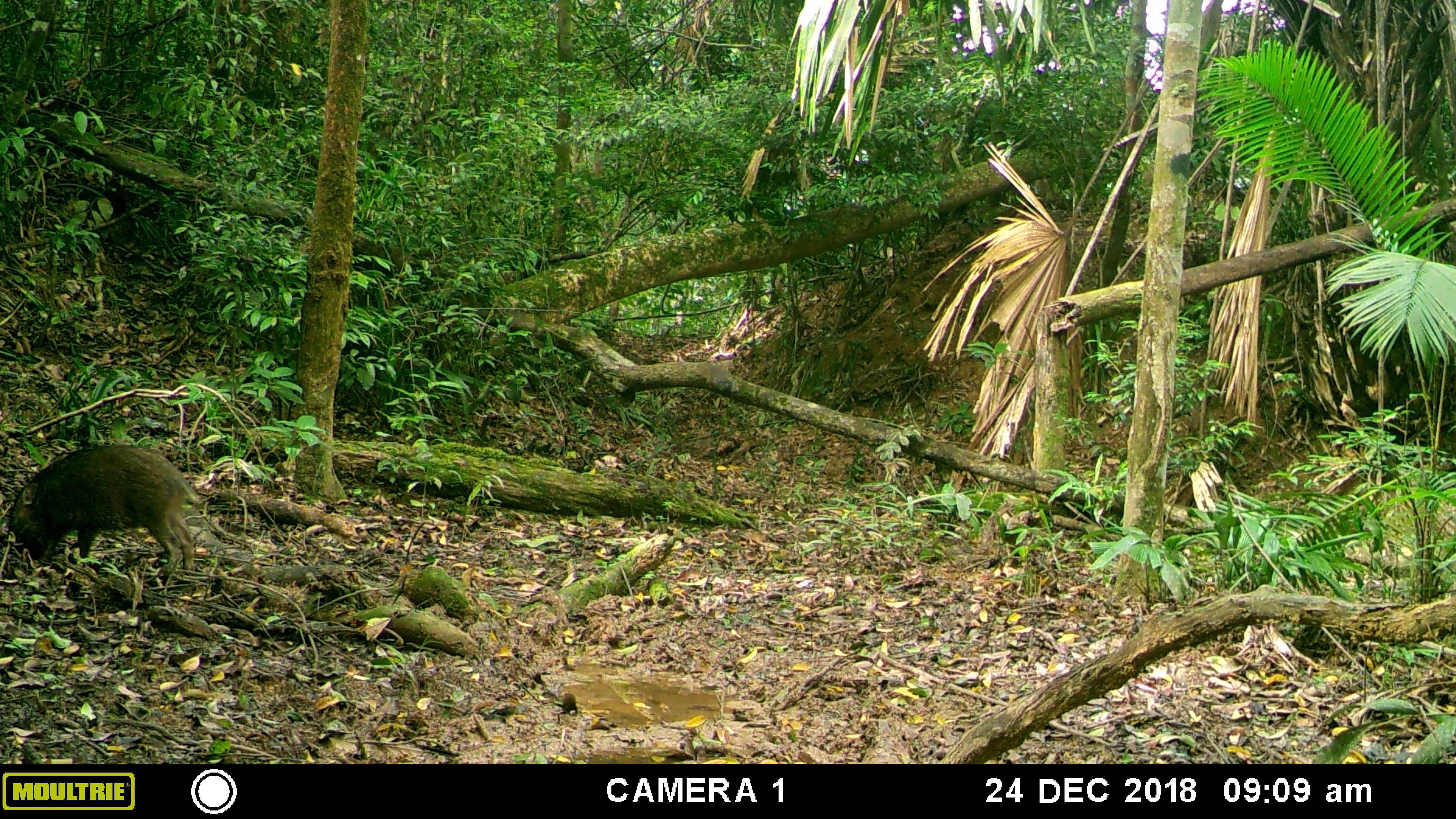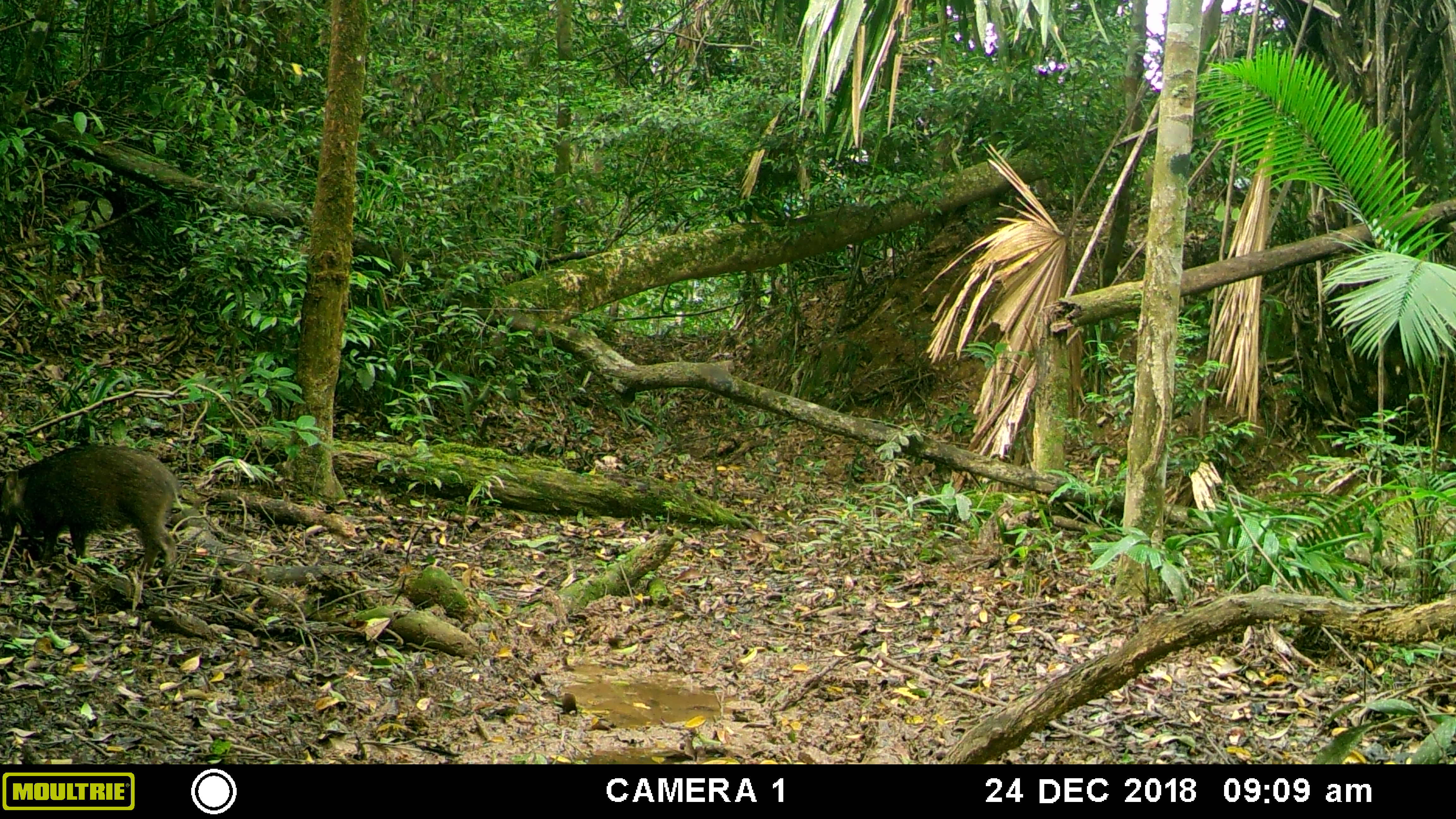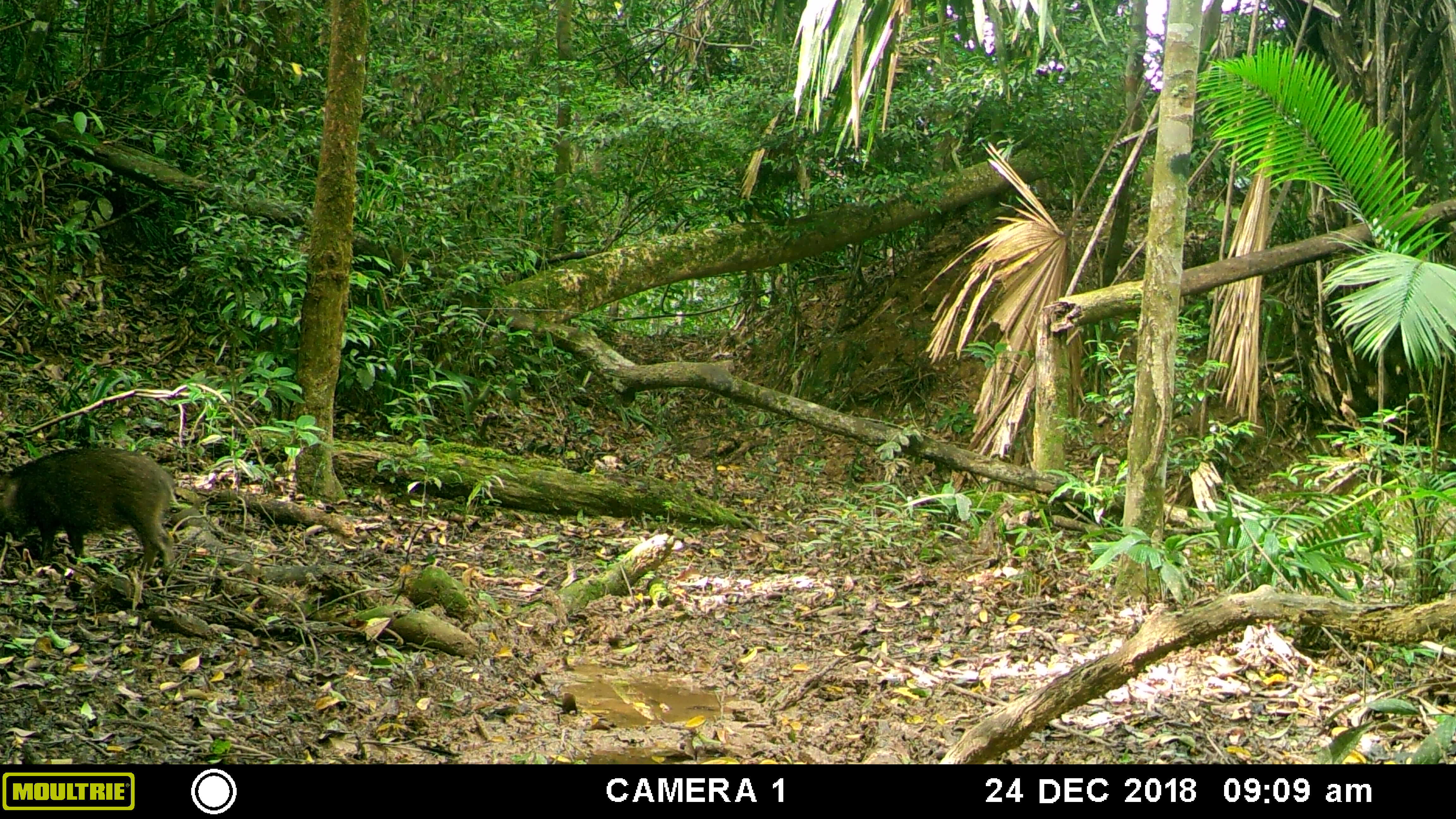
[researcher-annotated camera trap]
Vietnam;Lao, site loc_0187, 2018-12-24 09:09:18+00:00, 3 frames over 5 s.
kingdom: Animalia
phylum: Chordata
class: Mammalia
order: Artiodactyla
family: Suidae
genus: Sus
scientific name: Sus scrofa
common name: eurasian wild pig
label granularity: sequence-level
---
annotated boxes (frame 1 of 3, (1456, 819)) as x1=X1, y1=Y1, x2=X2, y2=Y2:
eurasian wild pig: x1=7, y1=445, x2=200, y2=570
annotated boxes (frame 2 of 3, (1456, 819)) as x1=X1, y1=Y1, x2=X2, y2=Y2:
eurasian wild pig: x1=0, y1=441, x2=184, y2=570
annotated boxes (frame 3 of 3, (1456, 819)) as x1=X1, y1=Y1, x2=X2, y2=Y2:
eurasian wild pig: x1=0, y1=446, x2=181, y2=570